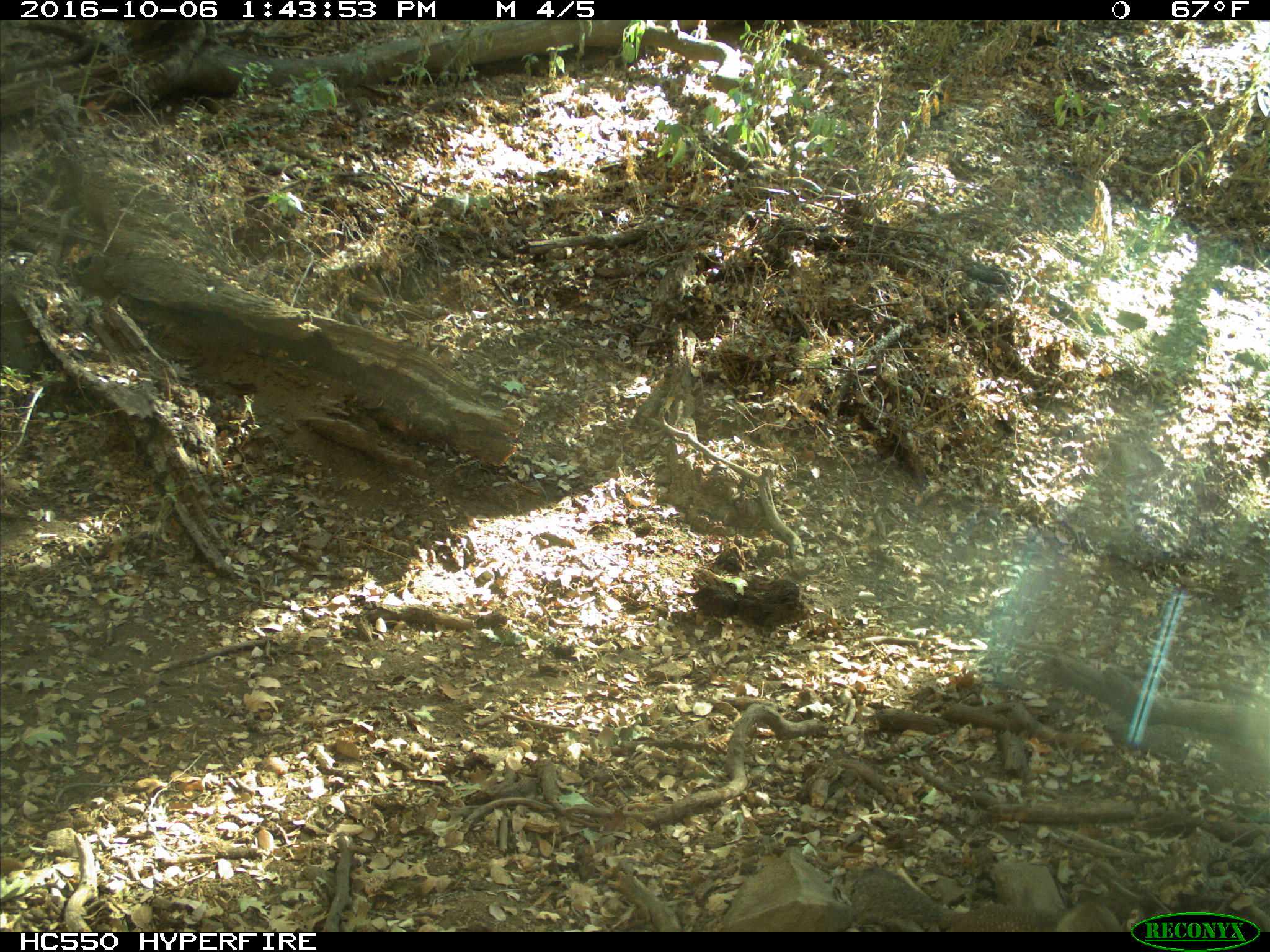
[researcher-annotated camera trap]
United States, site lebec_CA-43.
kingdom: Animalia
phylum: Chordata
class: Mammalia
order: Rodentia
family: Sciuridae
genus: Otospermophilus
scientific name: Otospermophilus beecheyi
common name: california ground squirrel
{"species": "Otospermophilus beecheyi (california ground squirrel)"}